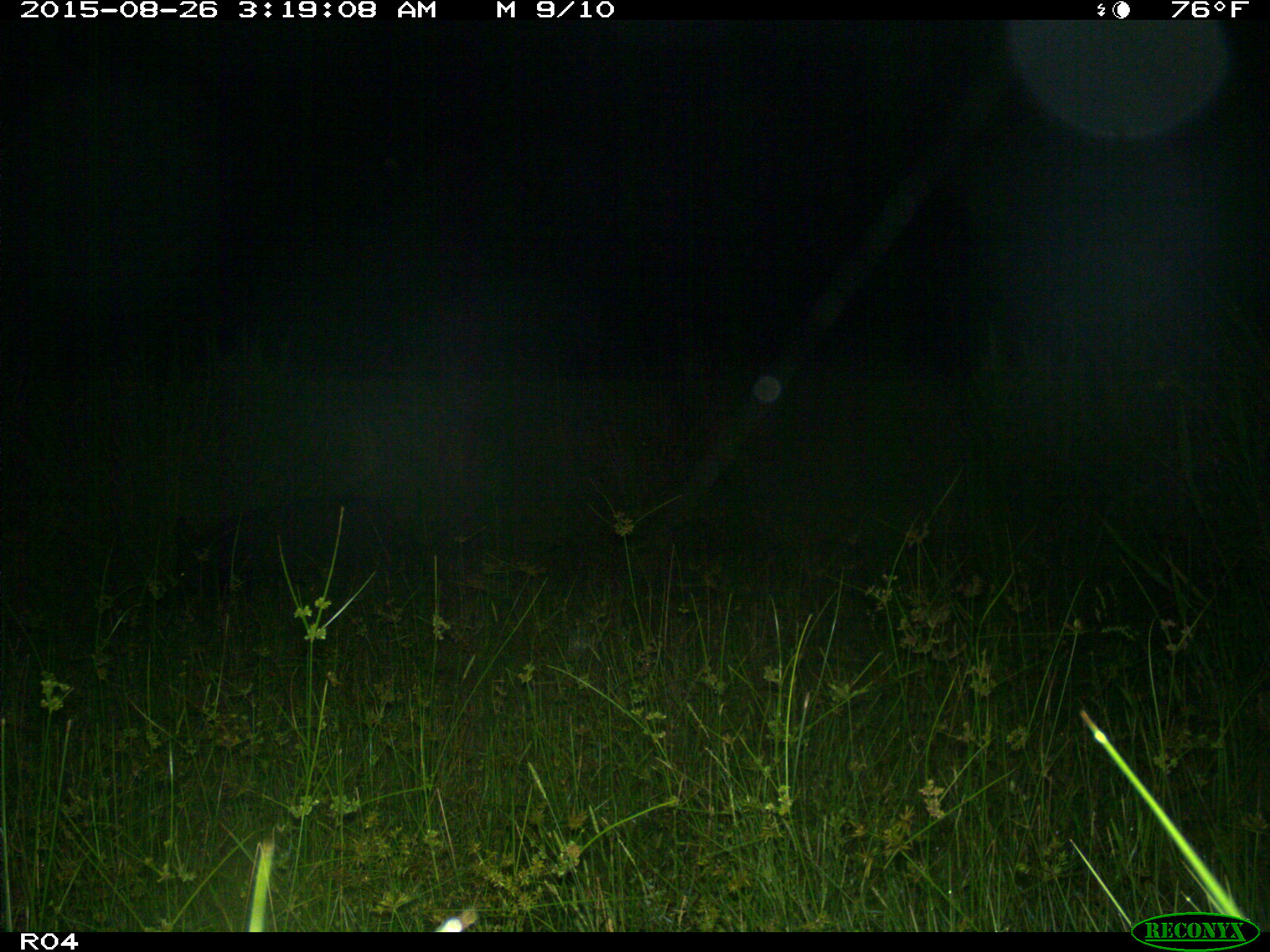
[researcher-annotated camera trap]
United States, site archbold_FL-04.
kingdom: Animalia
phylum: Chordata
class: Mammalia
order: Artiodactyla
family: Suidae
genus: Sus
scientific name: Sus scrofa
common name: wild boar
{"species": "Sus scrofa (wild boar)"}